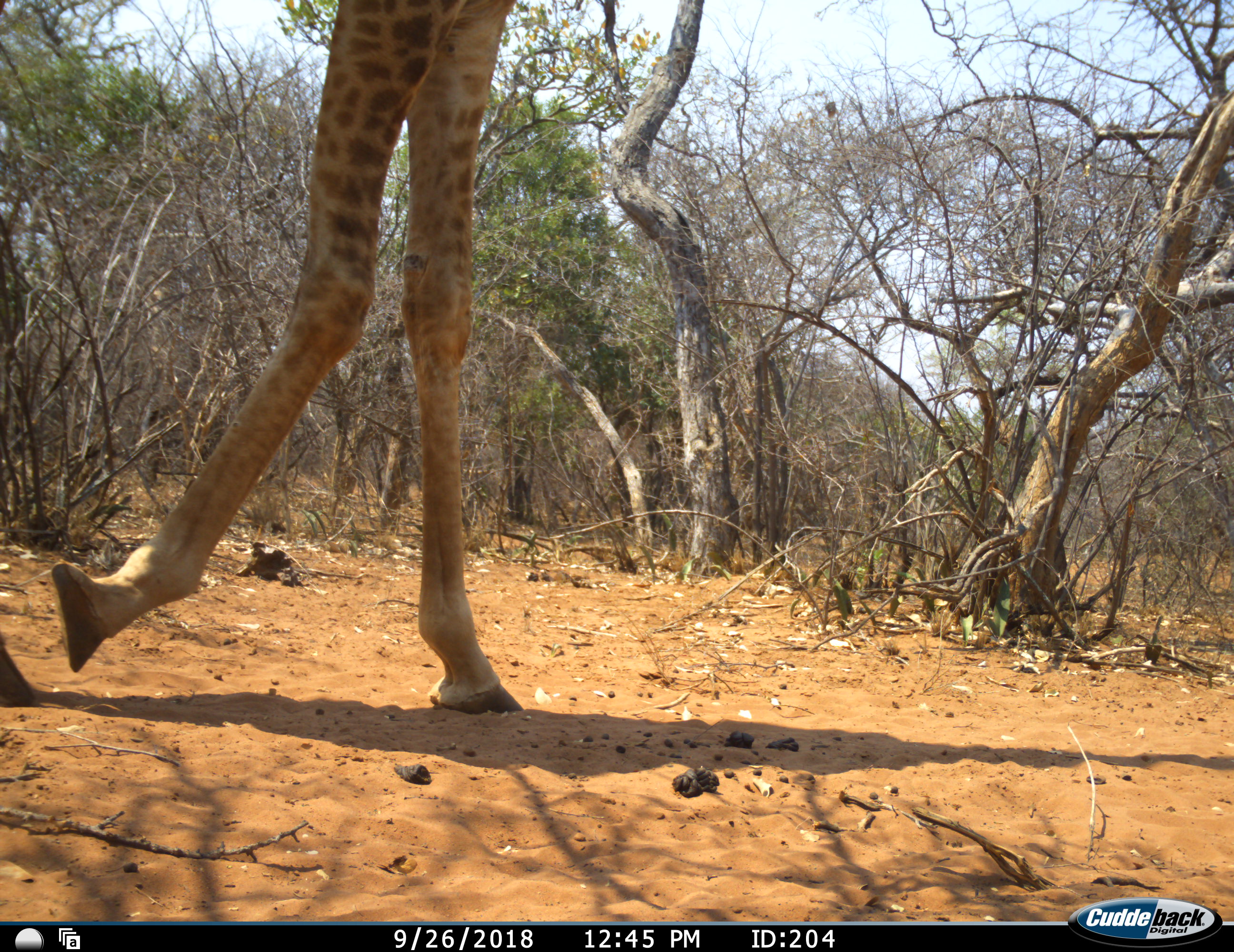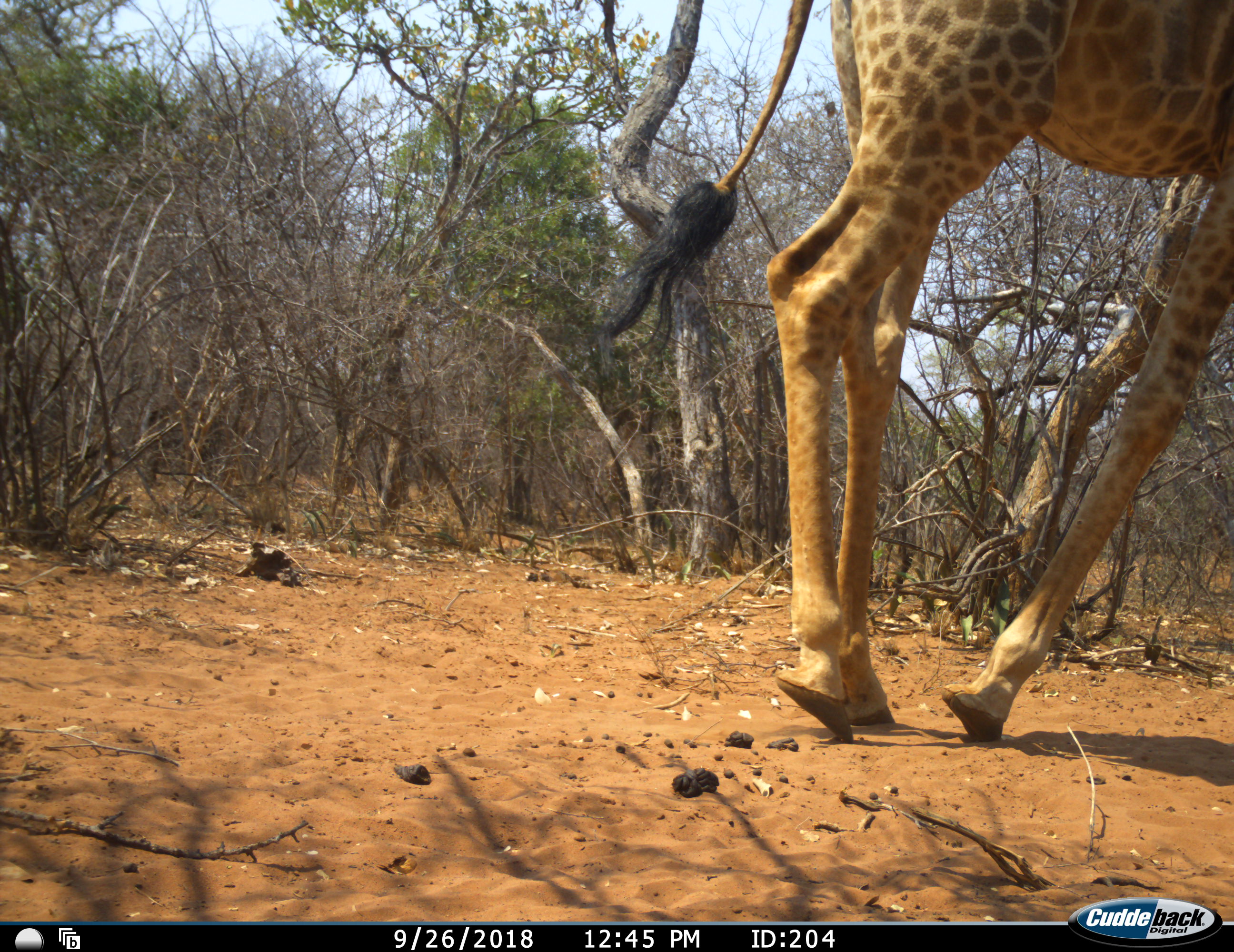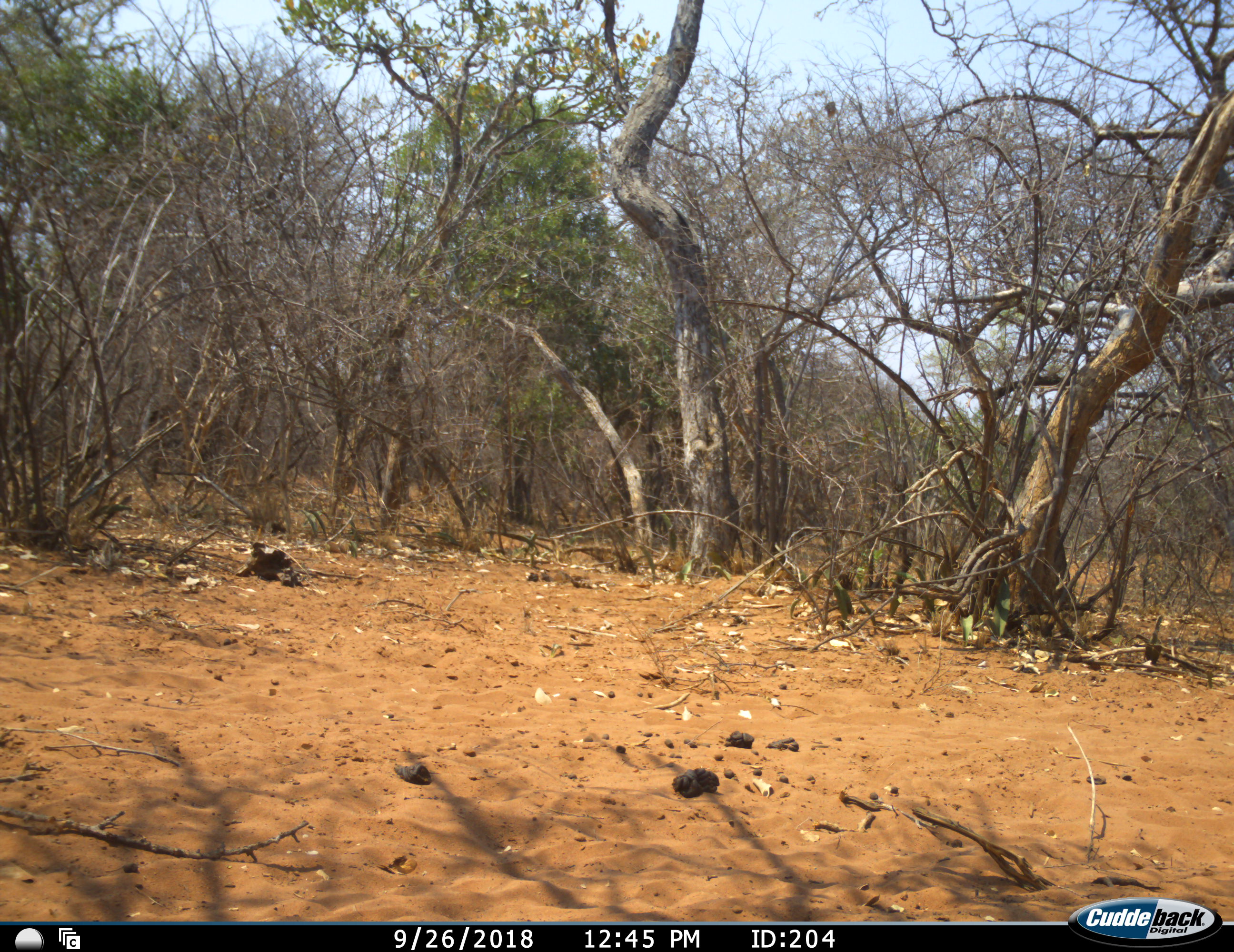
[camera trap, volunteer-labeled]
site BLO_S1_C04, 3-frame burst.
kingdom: Animalia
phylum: Chordata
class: Mammalia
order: Artiodactyla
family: Giraffidae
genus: Giraffa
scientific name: Giraffa camelopardalis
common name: giraffe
Giraffe (Giraffa camelopardalis), count 1. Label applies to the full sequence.